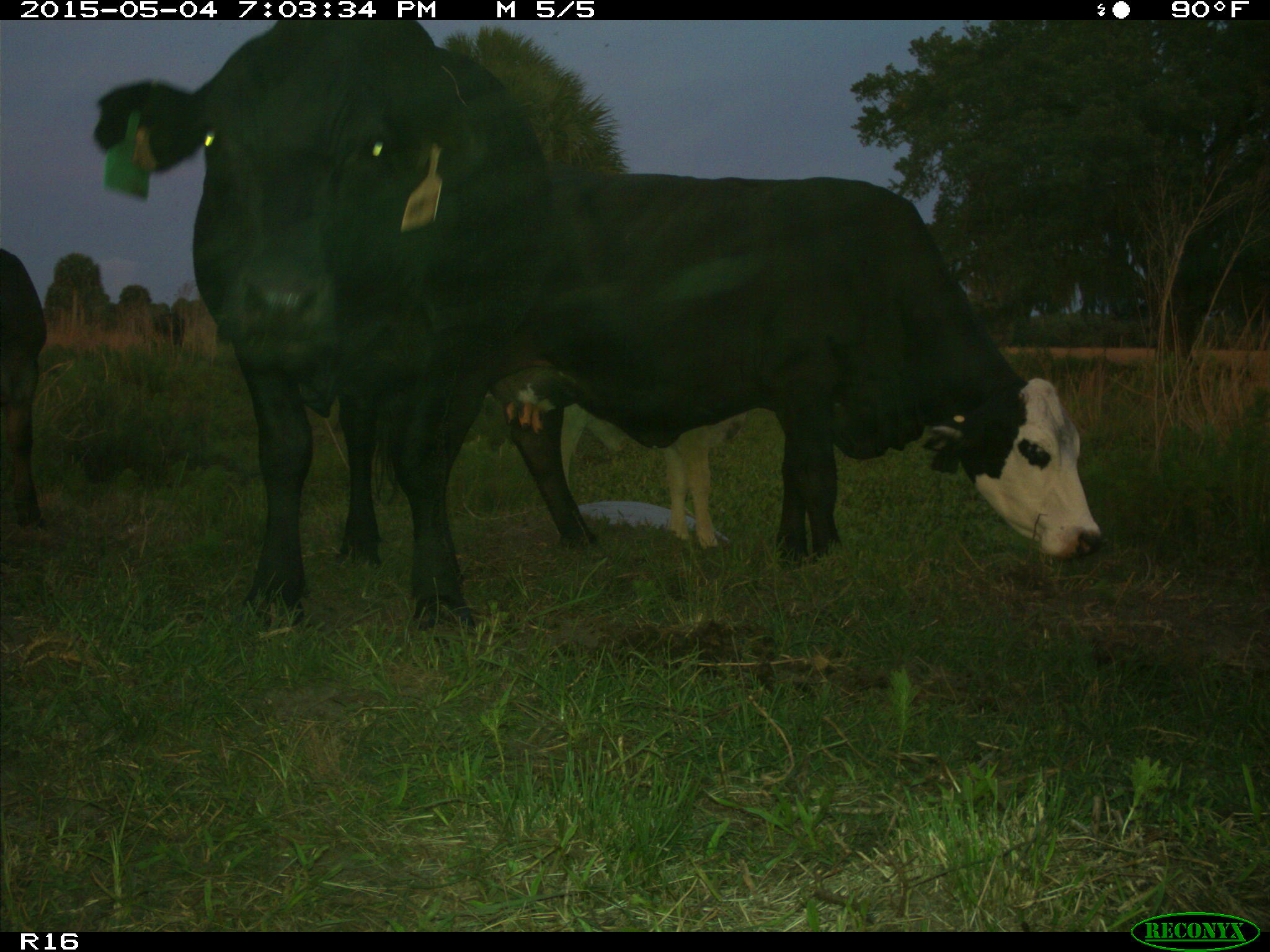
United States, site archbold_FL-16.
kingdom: Animalia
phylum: Chordata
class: Mammalia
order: Artiodactyla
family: Bovidae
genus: Bos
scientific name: Bos taurus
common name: domestic cow